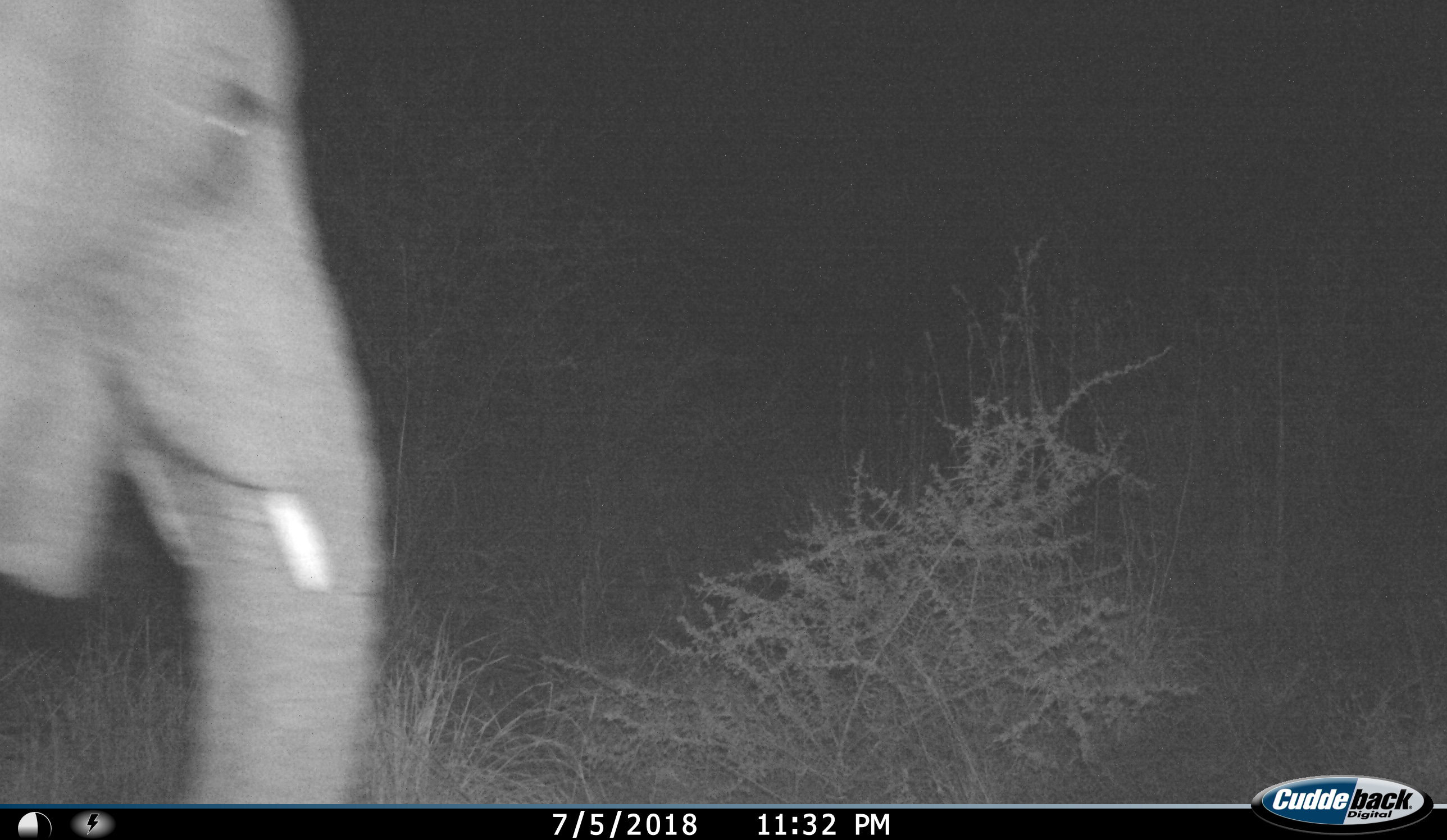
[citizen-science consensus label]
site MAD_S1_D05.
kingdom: Animalia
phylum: Chordata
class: Mammalia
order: Proboscidea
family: Elephantidae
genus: Loxodonta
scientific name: Loxodonta africana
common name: african bush elephant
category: elephant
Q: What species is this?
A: Elephant (african bush elephant) (Loxodonta africana).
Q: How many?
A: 1.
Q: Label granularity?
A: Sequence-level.